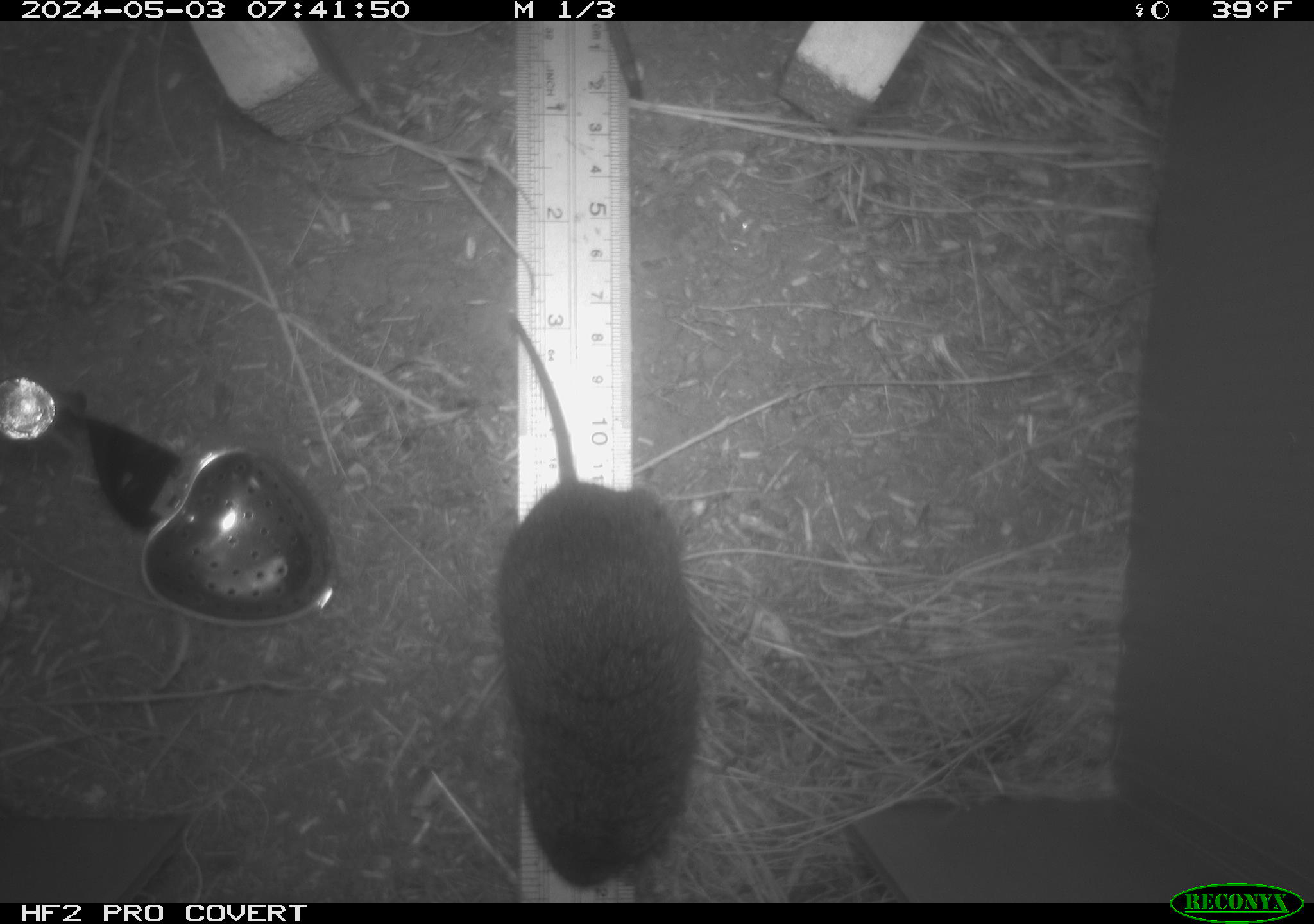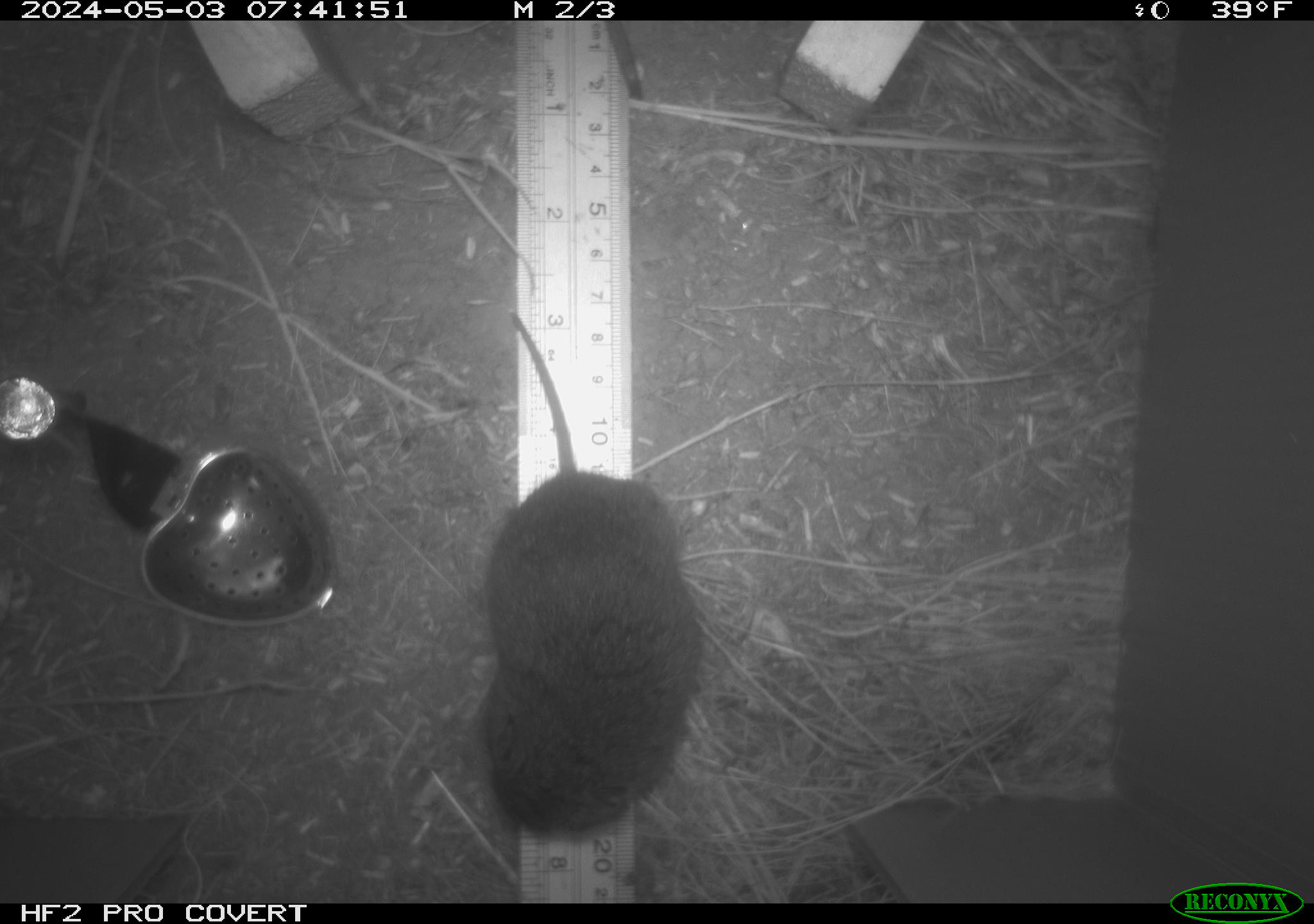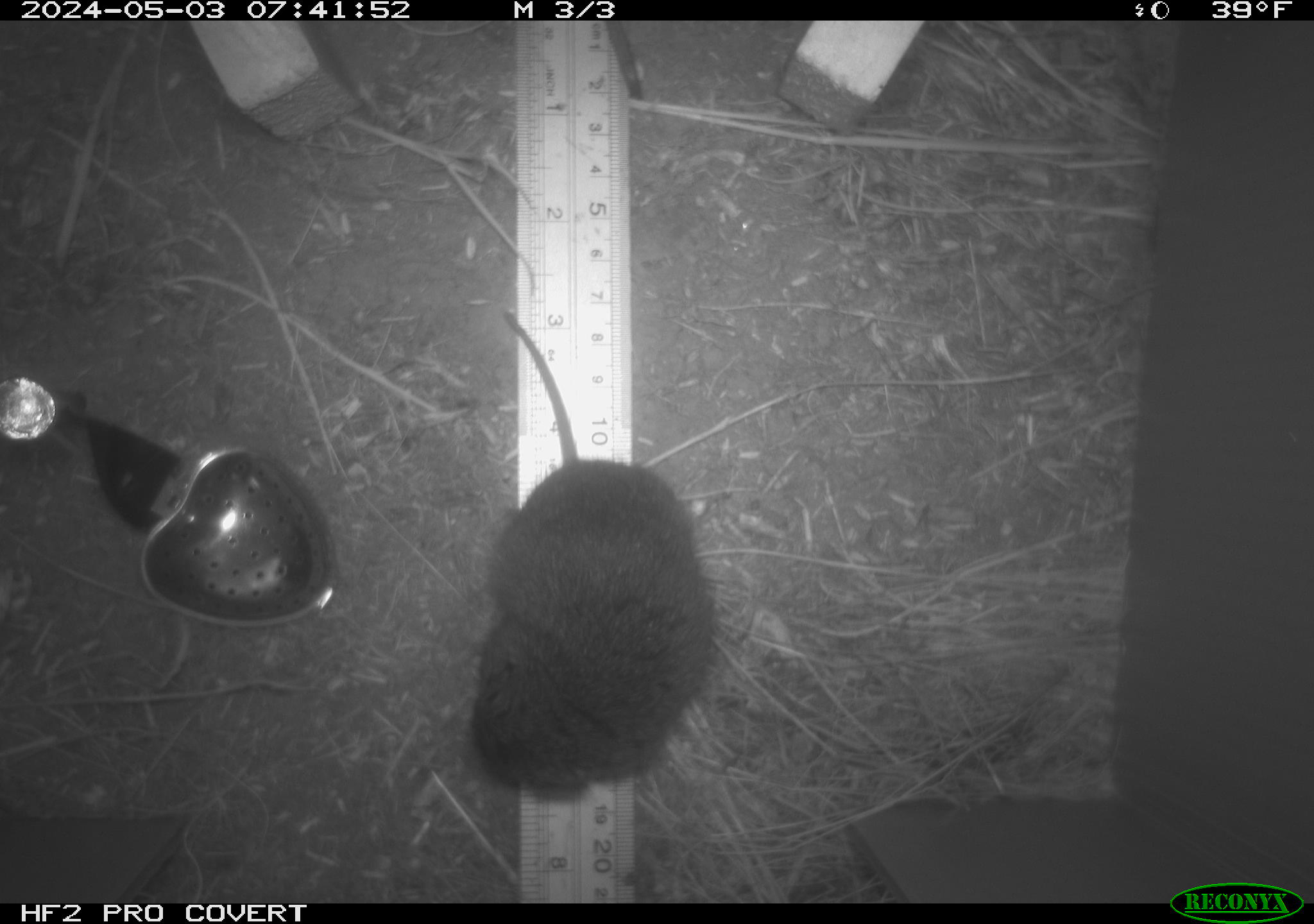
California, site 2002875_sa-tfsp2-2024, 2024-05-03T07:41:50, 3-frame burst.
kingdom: Animalia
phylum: Chordata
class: Mammalia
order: Rodentia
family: Cricetidae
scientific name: Arvicolinae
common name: voles, lemmings, and muskrats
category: arvicolinae subfamily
Arvicolinae subfamily (voles, lemmings, and muskrats) (Arvicolinae).